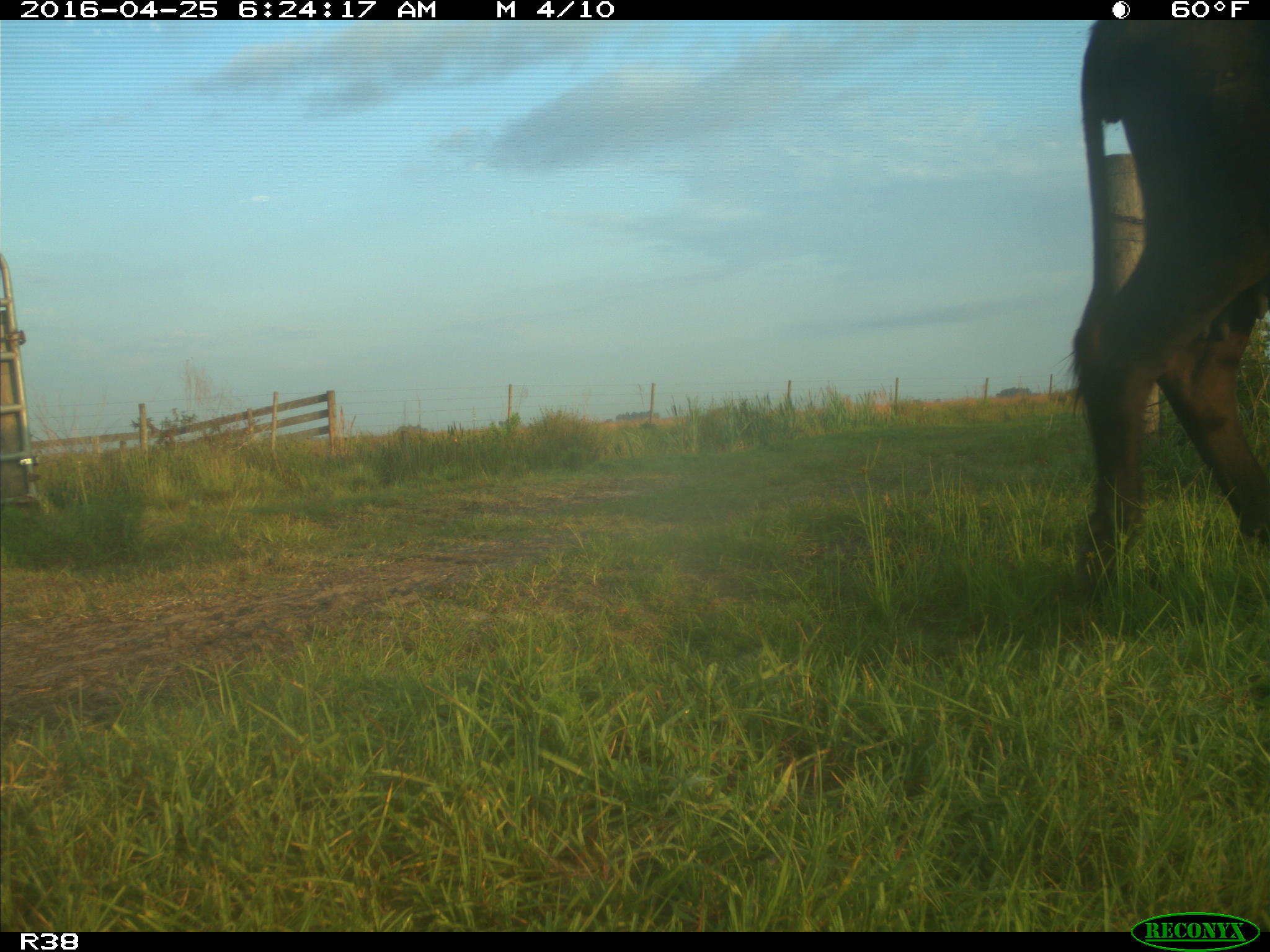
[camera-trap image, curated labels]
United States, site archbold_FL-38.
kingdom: Animalia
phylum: Chordata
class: Mammalia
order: Artiodactyla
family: Bovidae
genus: Bos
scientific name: Bos taurus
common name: domestic cow